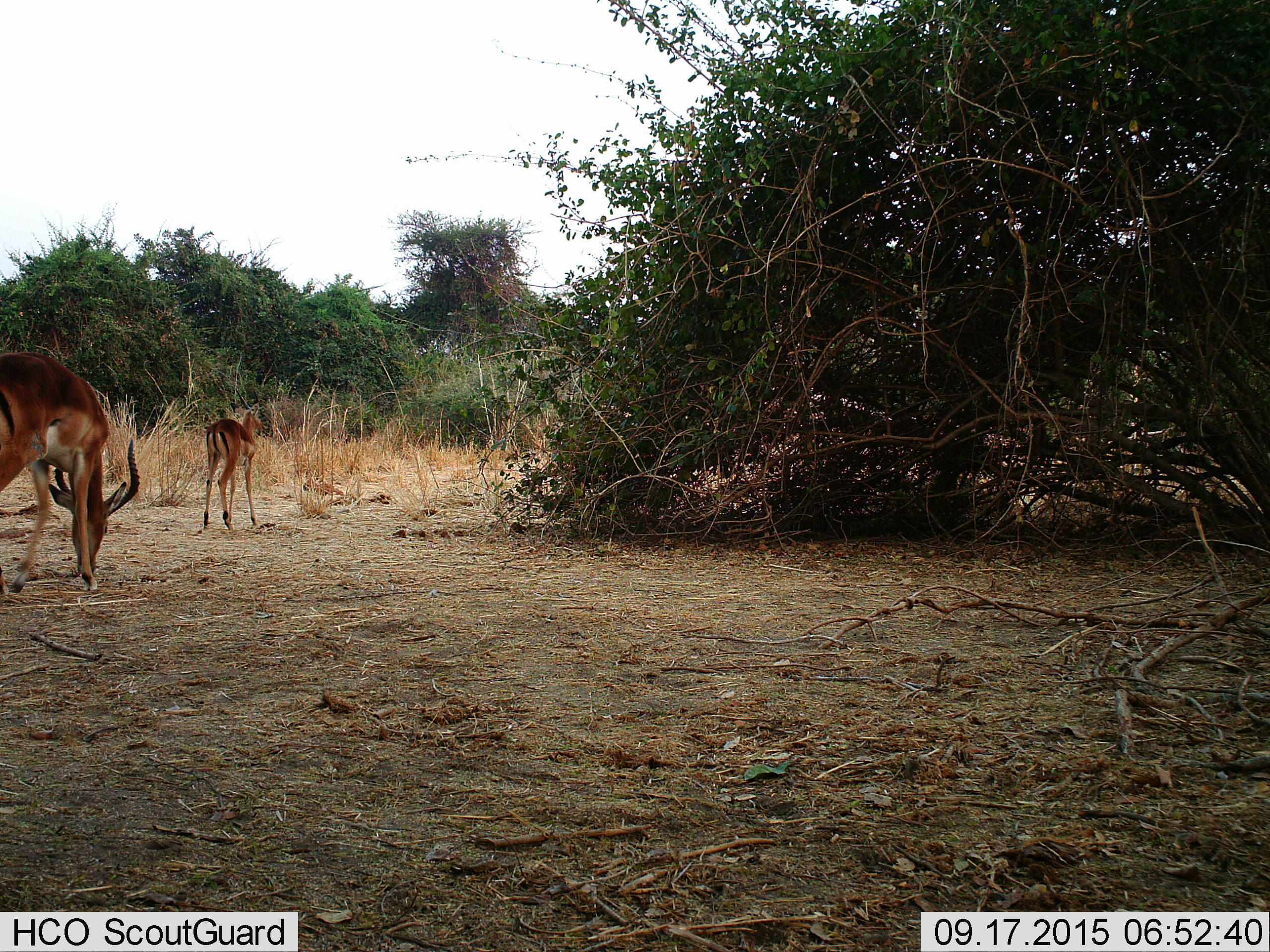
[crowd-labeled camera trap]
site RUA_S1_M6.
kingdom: Animalia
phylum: Chordata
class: Mammalia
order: Artiodactyla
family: Bovidae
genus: Aepyceros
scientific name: Aepyceros melampus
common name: impala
Impala (Aepyceros melampus), count 2. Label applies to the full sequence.